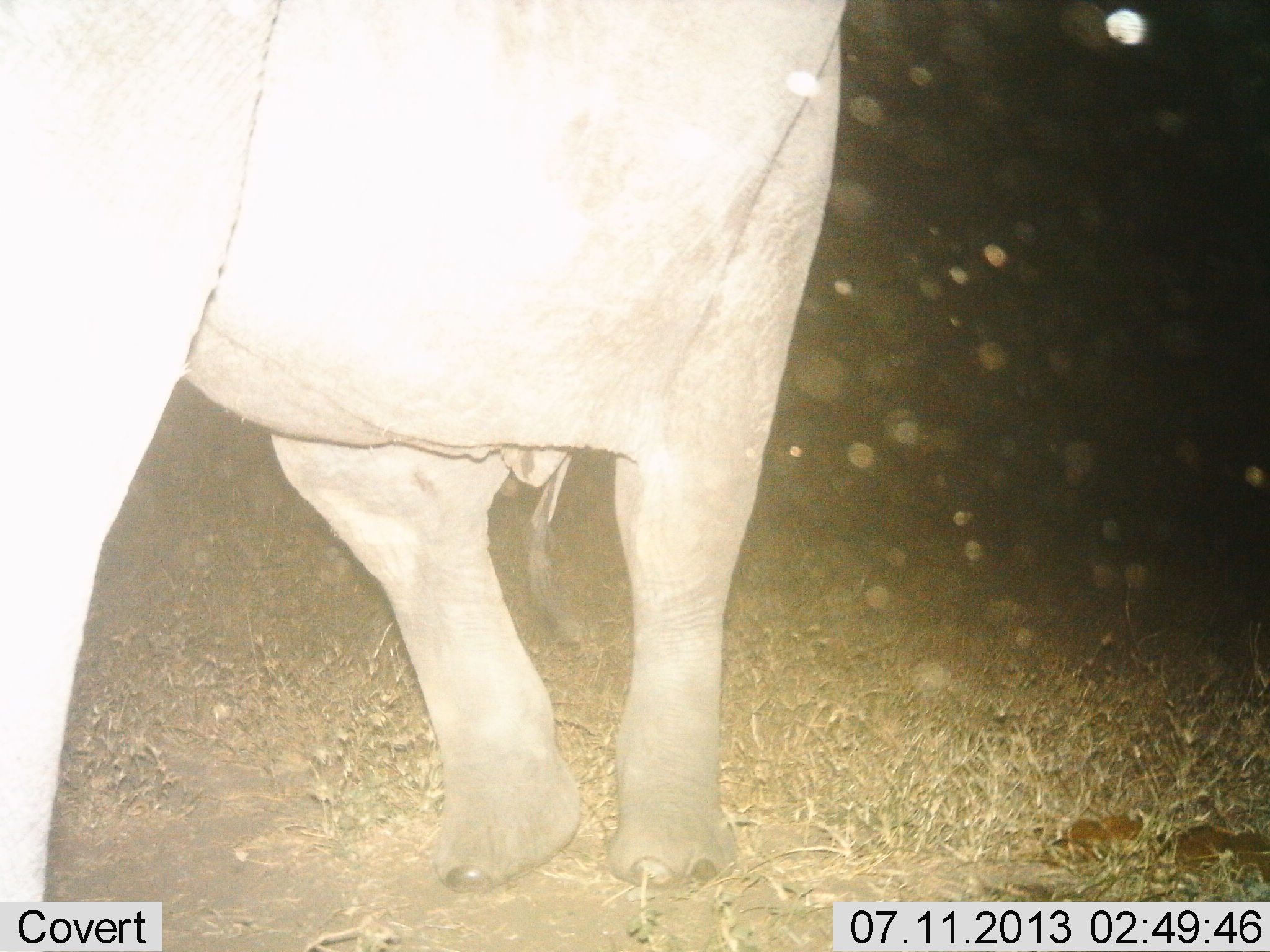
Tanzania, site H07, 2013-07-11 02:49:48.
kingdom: Animalia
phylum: Chordata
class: Mammalia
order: Proboscidea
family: Elephantidae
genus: Loxodonta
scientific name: Loxodonta africana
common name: african bush elephant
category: elephant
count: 1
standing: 54%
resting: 4%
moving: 46%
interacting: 0%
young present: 0%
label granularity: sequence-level